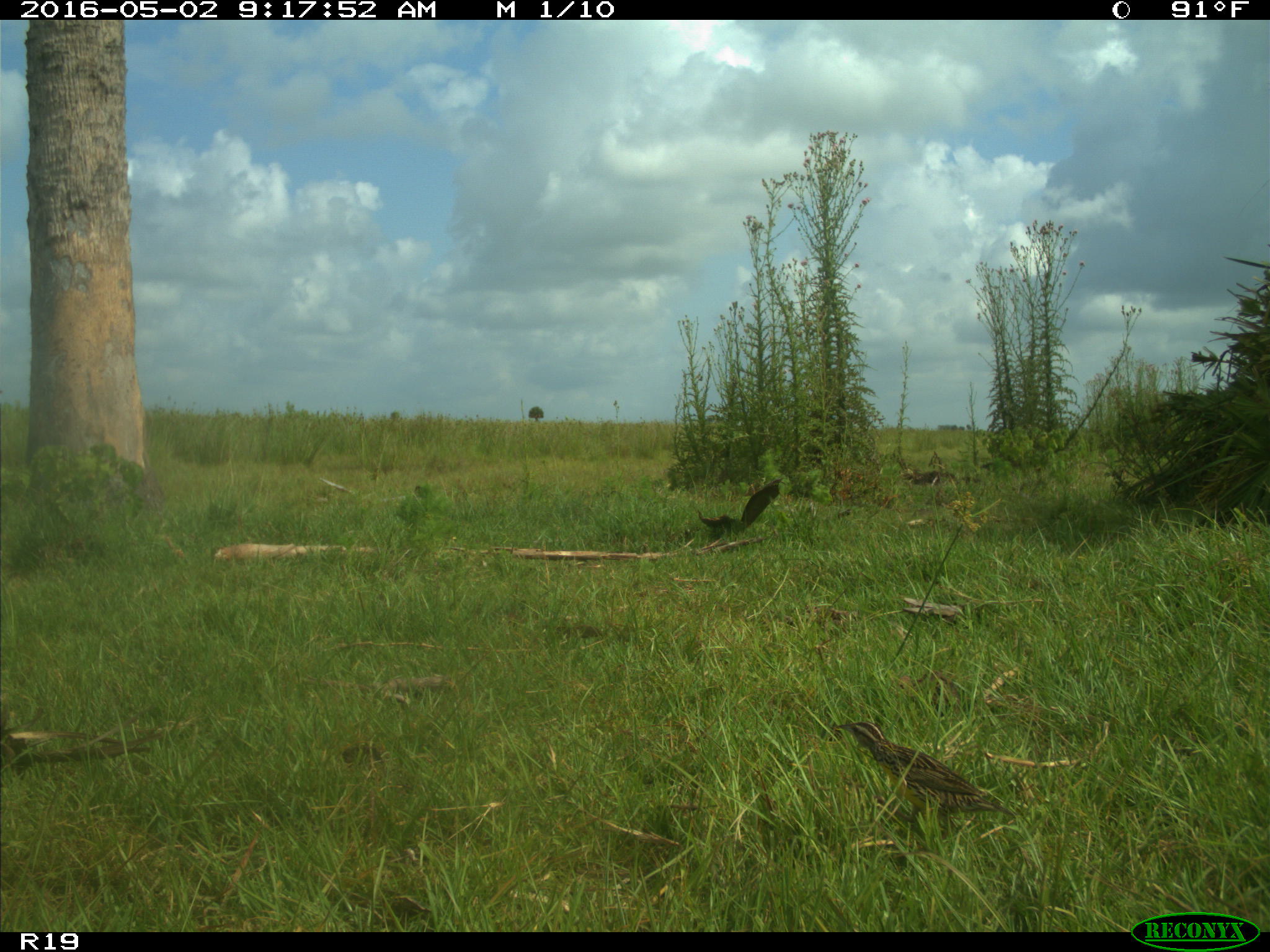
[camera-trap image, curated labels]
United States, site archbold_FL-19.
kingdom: Animalia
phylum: Chordata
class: Aves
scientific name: Aves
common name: birds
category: unidentified bird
Unidentified bird (birds) (Aves).